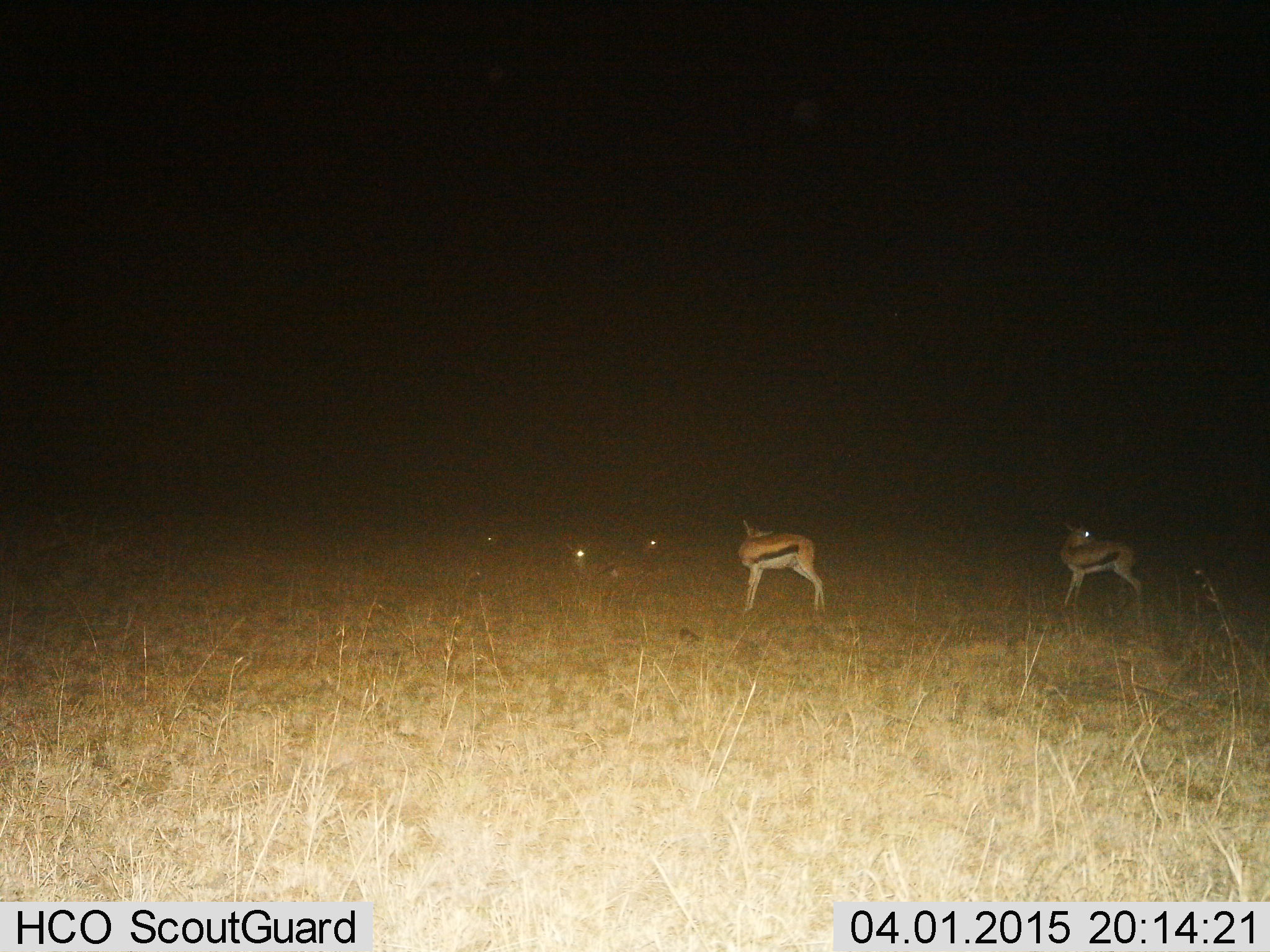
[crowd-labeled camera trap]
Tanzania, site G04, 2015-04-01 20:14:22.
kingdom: Animalia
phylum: Chordata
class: Mammalia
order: Artiodactyla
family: Bovidae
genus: Eudorcas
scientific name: Eudorcas thomsonii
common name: thomson's gazelle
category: gazellethomsons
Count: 4.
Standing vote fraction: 70%.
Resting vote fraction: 50%.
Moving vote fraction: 30%.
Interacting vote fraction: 0%.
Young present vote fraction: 10%.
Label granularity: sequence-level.